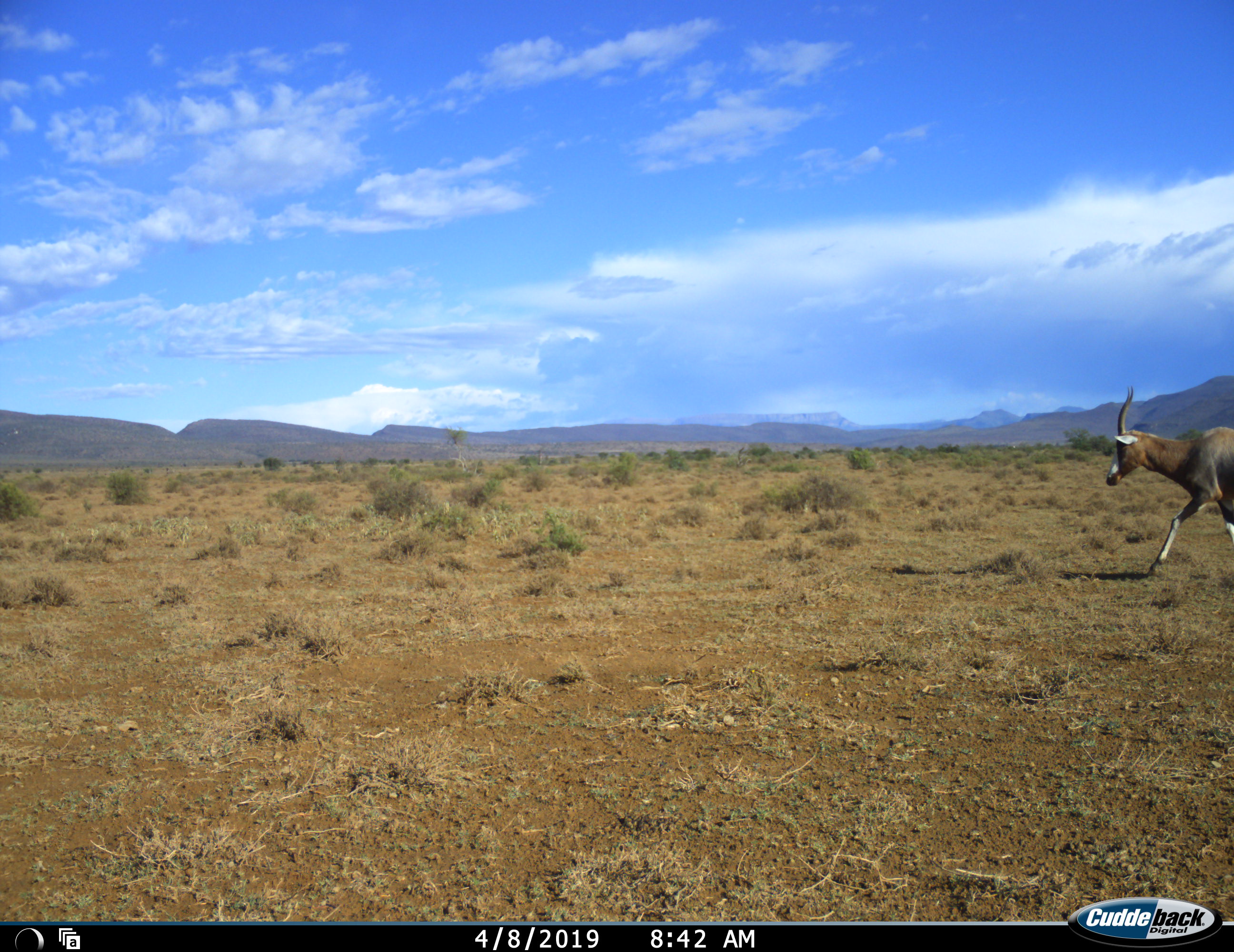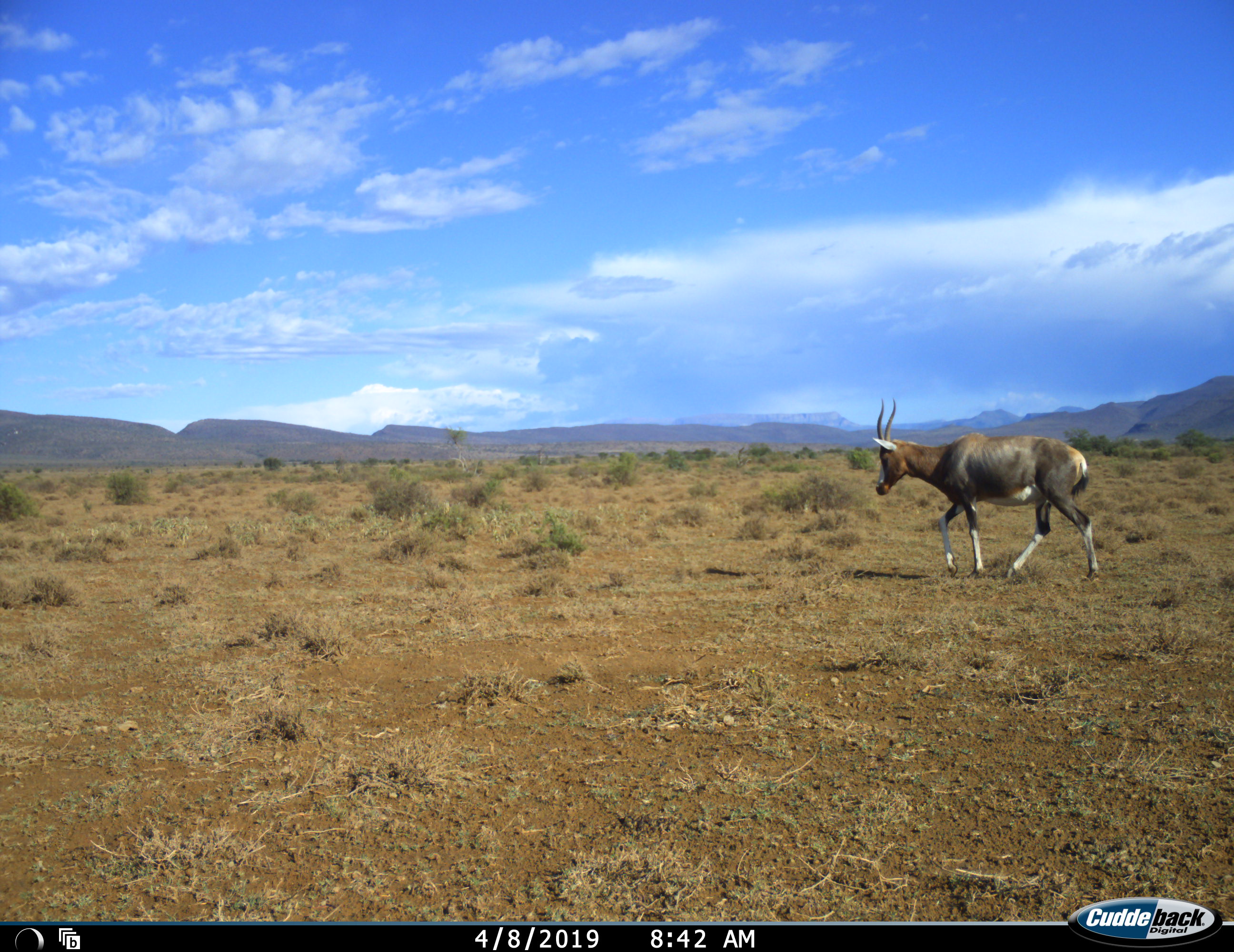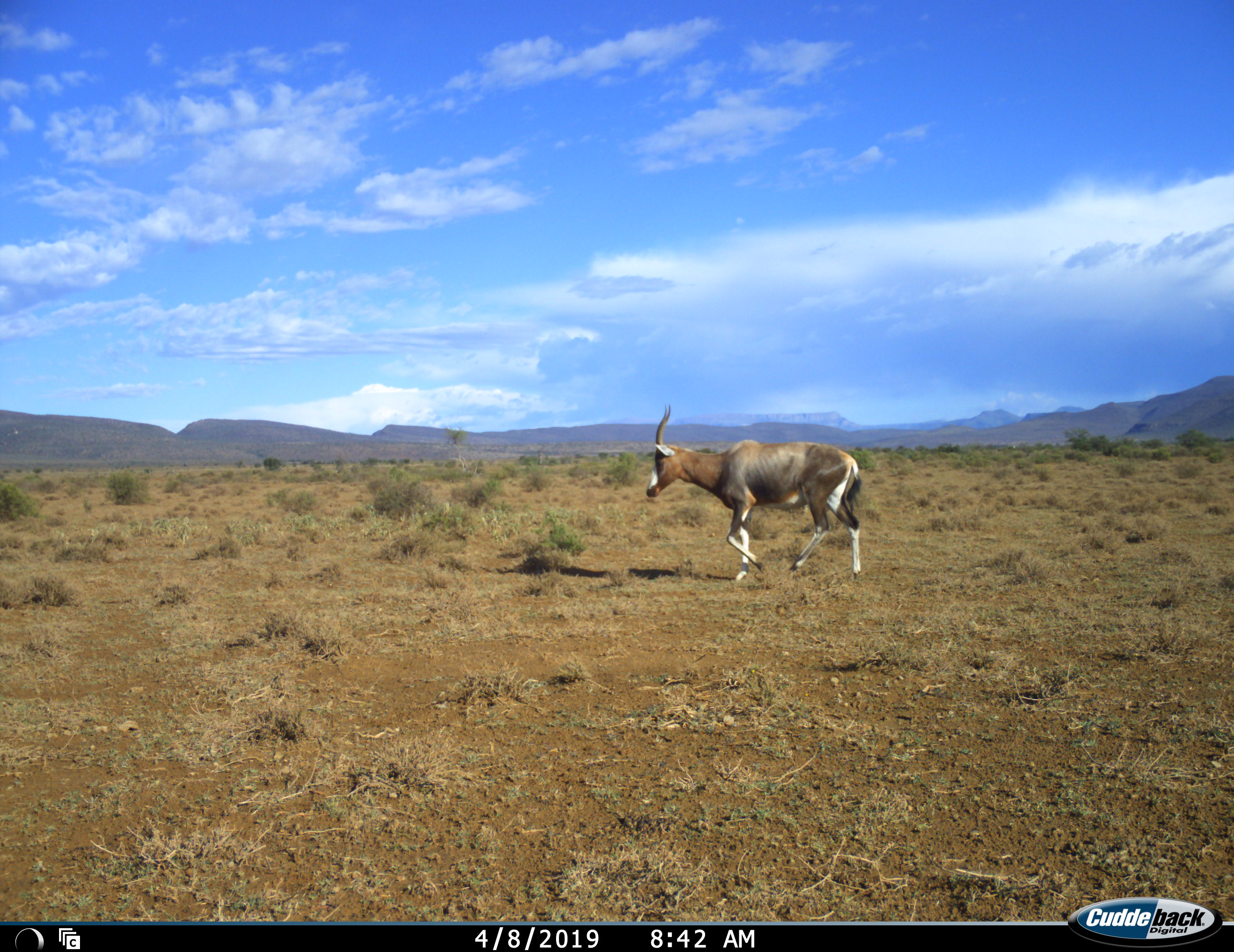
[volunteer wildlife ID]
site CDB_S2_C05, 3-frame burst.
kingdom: Animalia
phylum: Chordata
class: Mammalia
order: Artiodactyla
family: Bovidae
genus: Damaliscus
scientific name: Damaliscus pygargus phillipsi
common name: blesbok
Blesbok (Damaliscus pygargus phillipsi), count 1. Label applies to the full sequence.